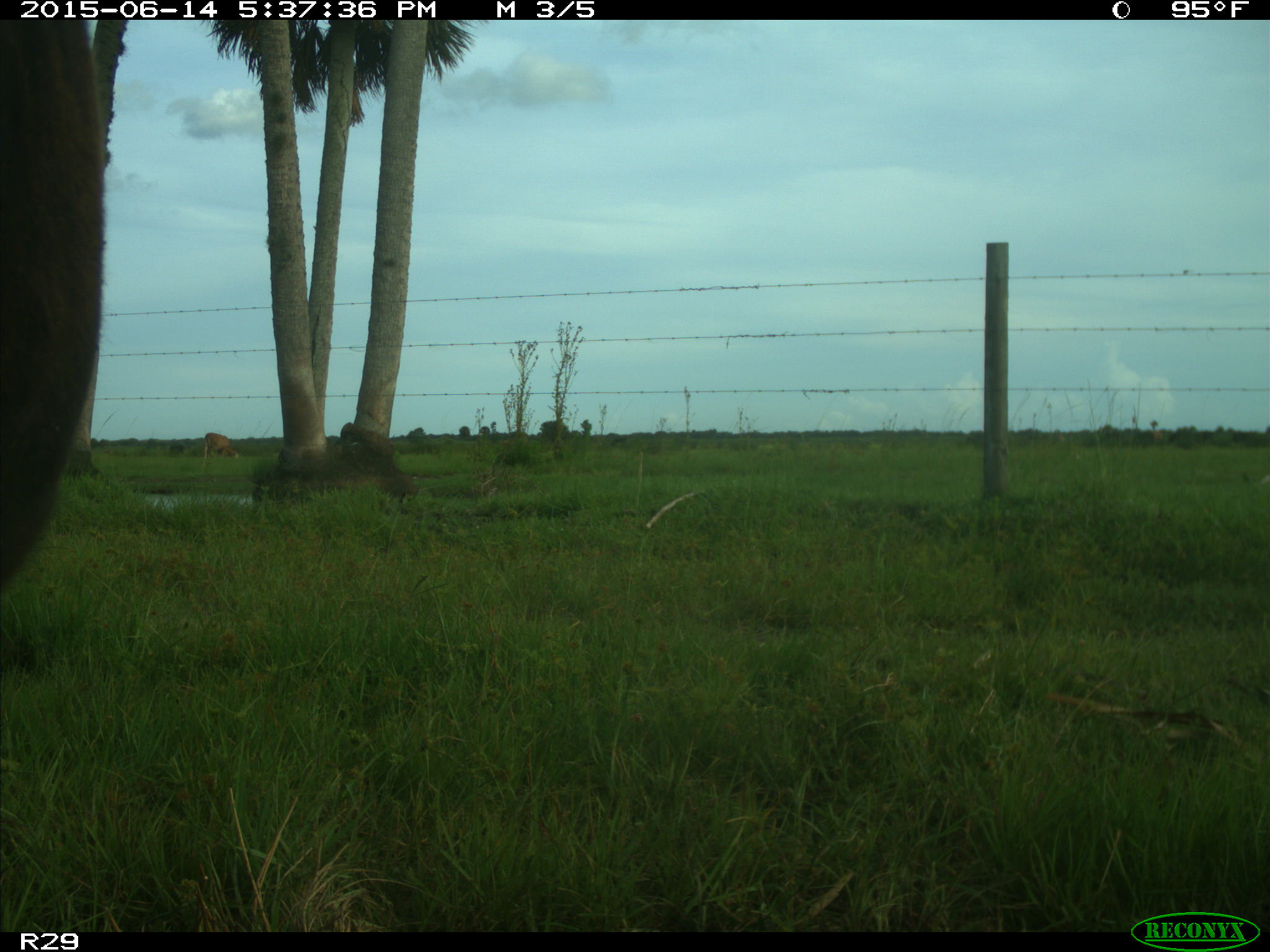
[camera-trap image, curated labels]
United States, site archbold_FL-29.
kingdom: Animalia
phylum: Chordata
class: Mammalia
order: Artiodactyla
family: Bovidae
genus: Bos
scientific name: Bos taurus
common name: domestic cow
Bos taurus (domestic cow).